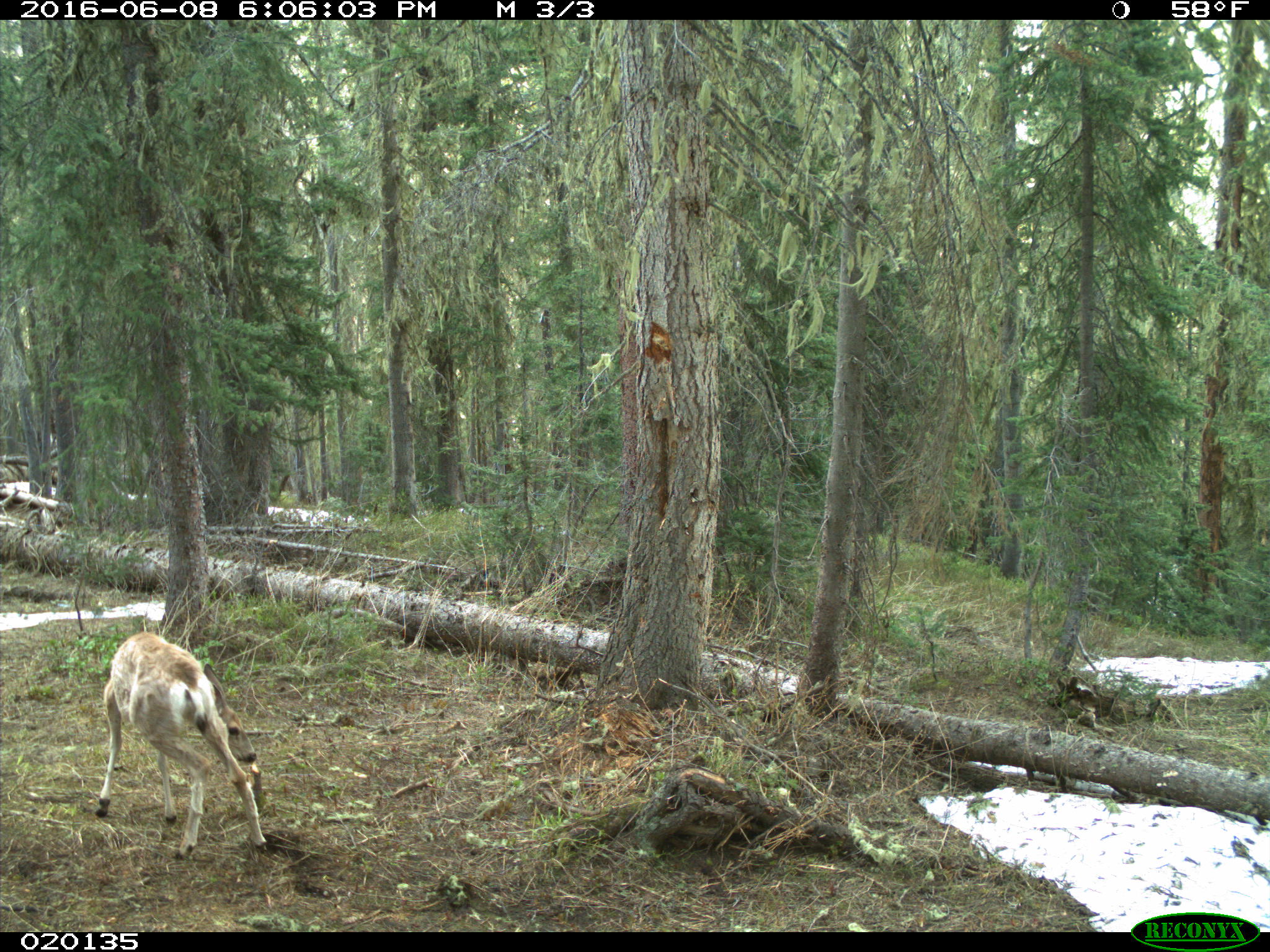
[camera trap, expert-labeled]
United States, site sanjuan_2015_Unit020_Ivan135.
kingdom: Animalia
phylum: Chordata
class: Mammalia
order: Artiodactyla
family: Cervidae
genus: Odocoileus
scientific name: Odocoileus hemionus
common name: mule deer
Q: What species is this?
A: Odocoileus hemionus (mule deer).